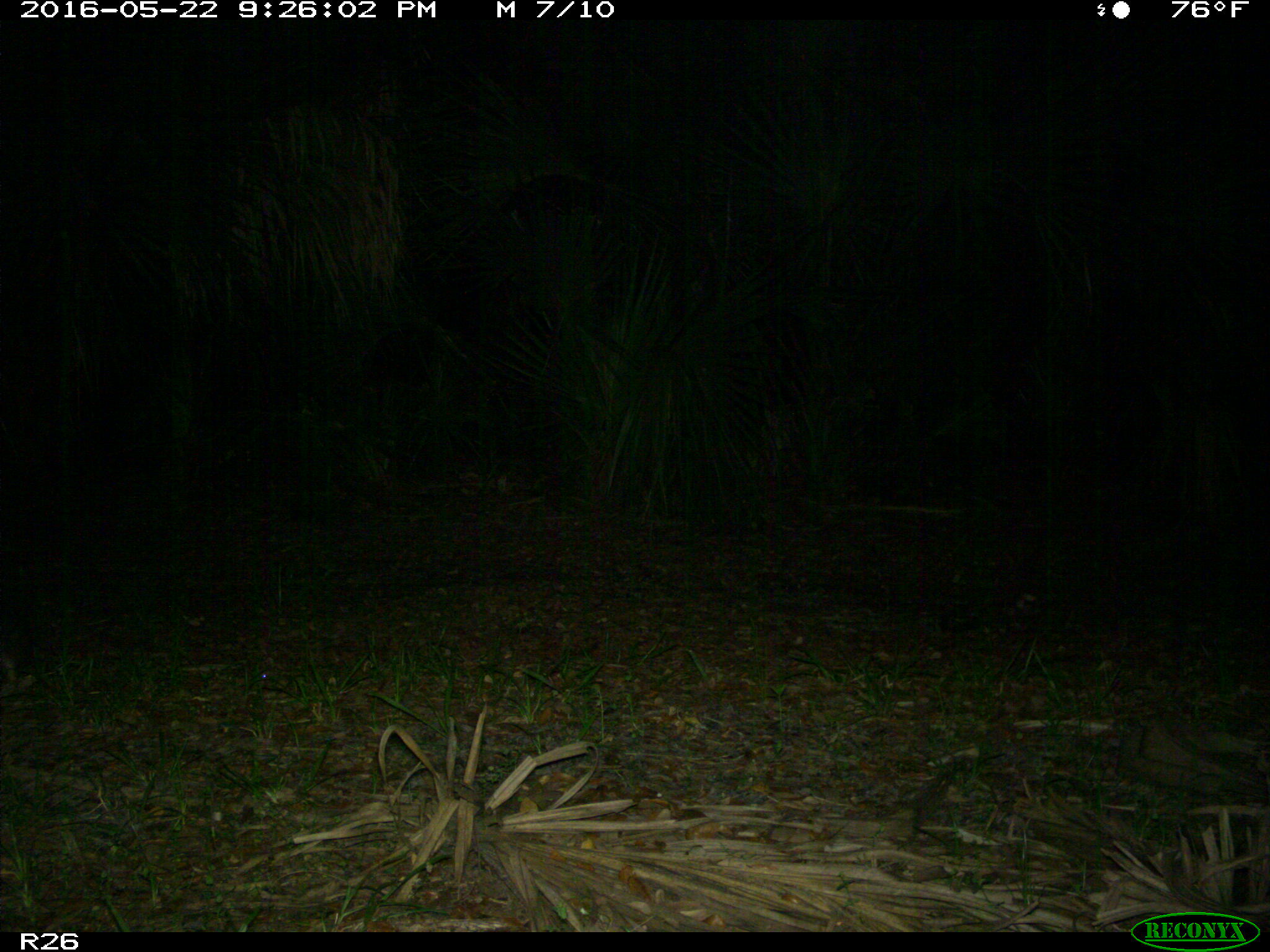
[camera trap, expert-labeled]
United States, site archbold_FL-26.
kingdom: Animalia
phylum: Chordata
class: Mammalia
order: Cingulata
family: Dasypodidae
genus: Dasypus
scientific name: Dasypus novemcinctus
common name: nine-banded armadillo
Dasypus novemcinctus (nine-banded armadillo).